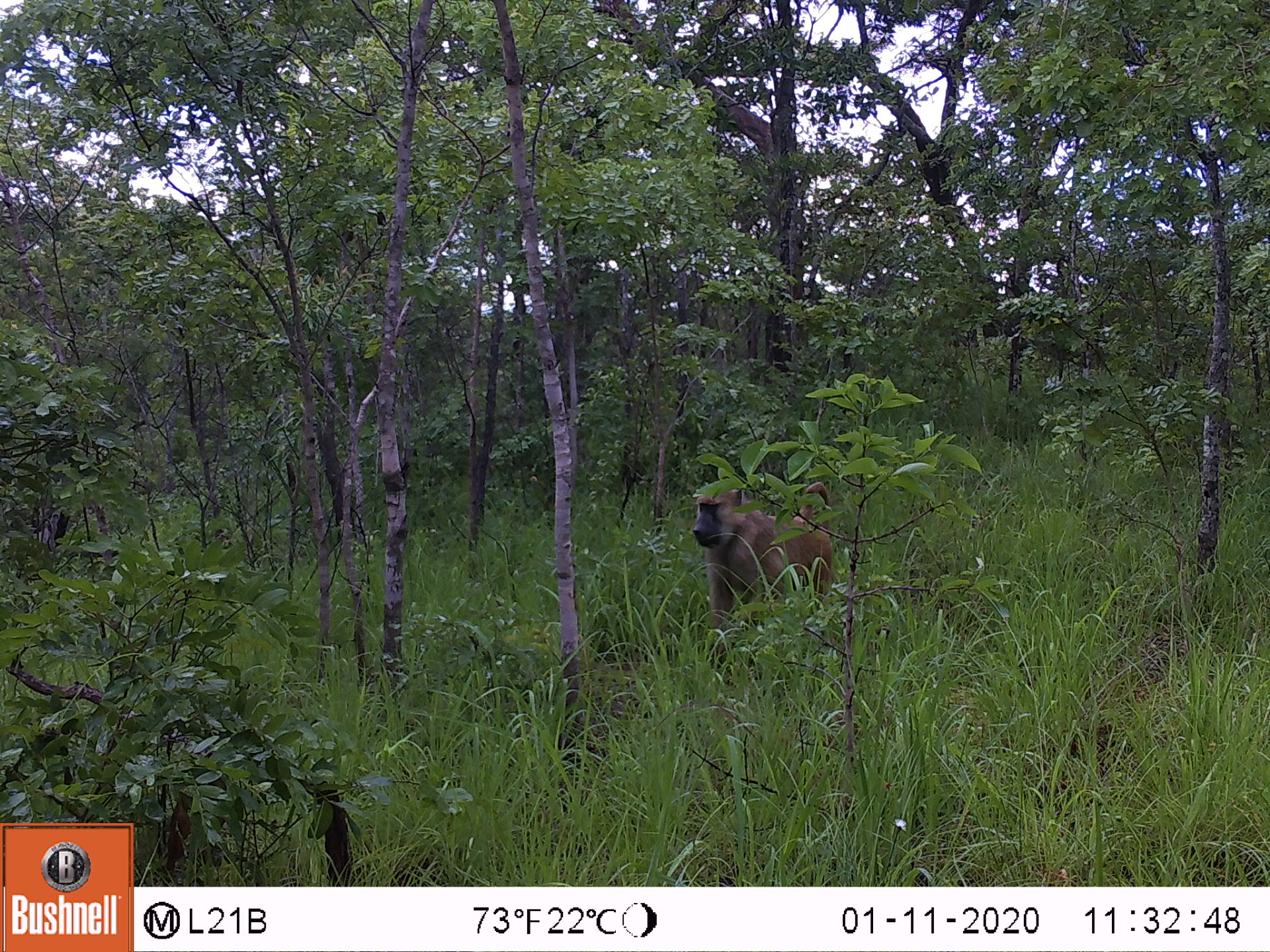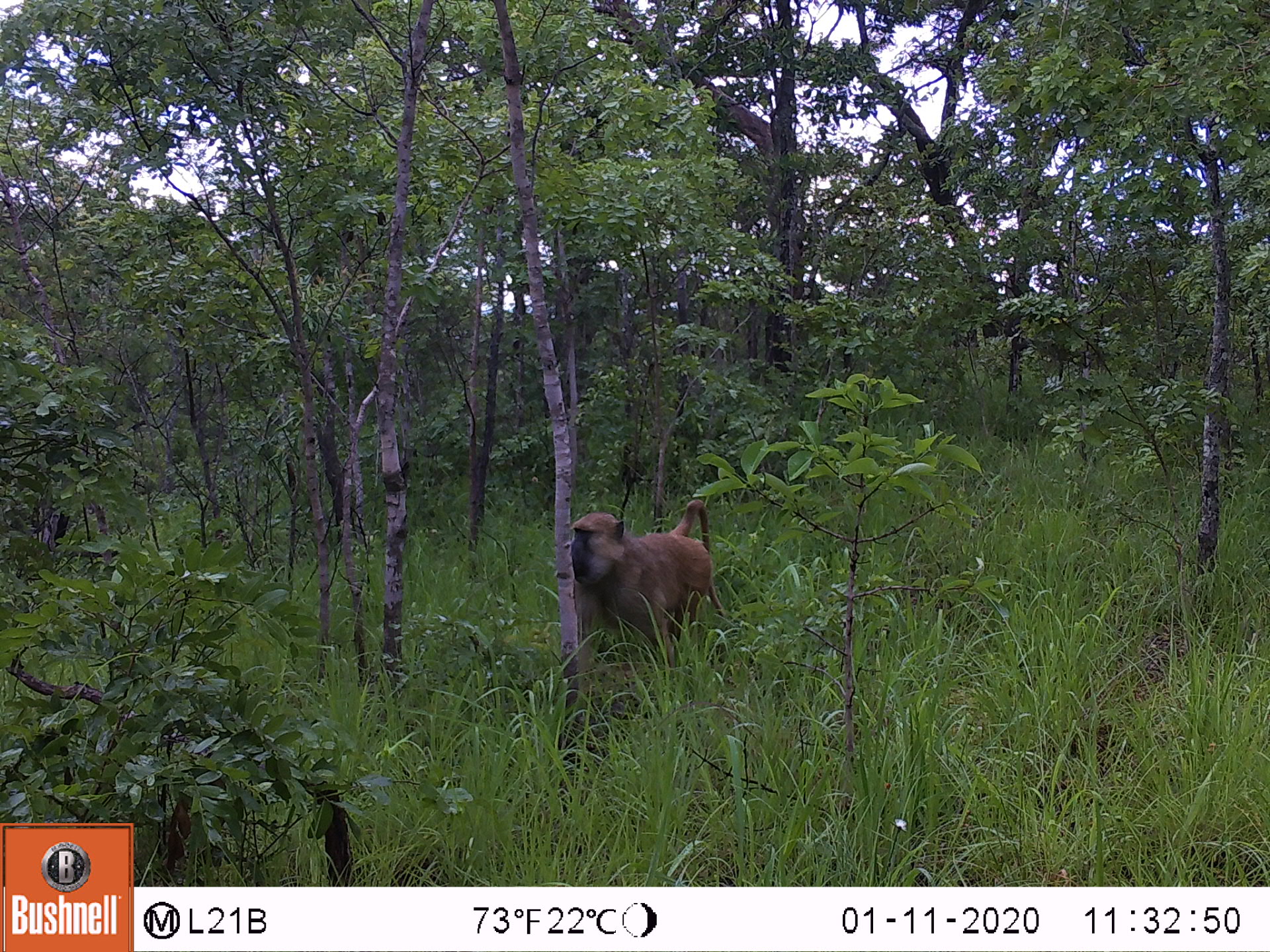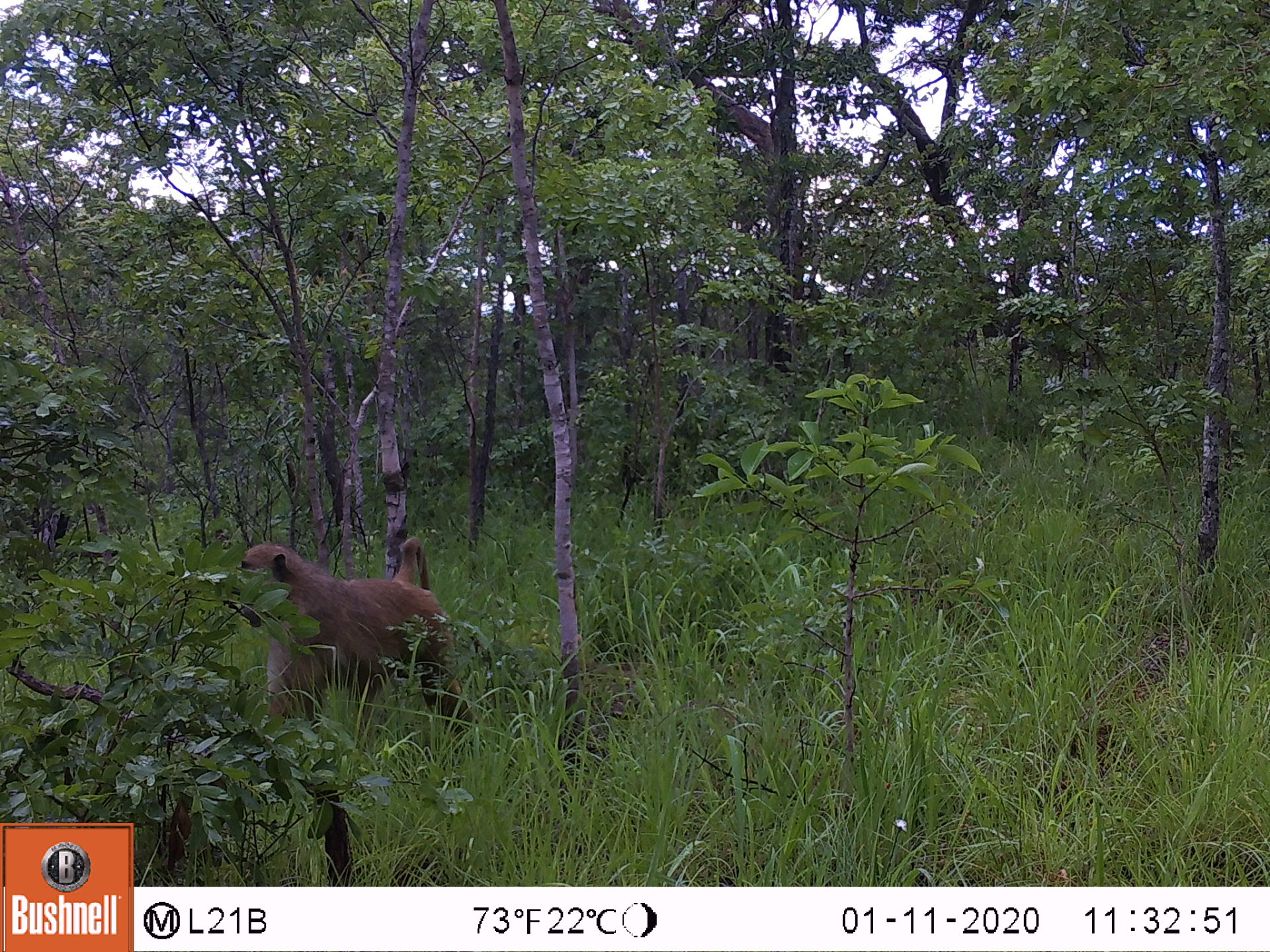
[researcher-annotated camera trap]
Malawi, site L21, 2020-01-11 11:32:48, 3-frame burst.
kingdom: Animalia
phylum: Chordata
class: Mammalia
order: Primates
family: Cercopithecidae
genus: Papio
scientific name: Papio cynocephalus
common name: yellow baboon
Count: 1.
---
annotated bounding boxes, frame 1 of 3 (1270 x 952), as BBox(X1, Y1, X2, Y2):
yellow baboon: BBox(683, 473, 841, 656)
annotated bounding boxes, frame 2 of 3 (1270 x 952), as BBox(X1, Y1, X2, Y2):
yellow baboon: BBox(573, 493, 720, 705)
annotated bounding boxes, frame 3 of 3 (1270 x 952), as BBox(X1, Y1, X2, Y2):
yellow baboon: BBox(216, 537, 474, 745)